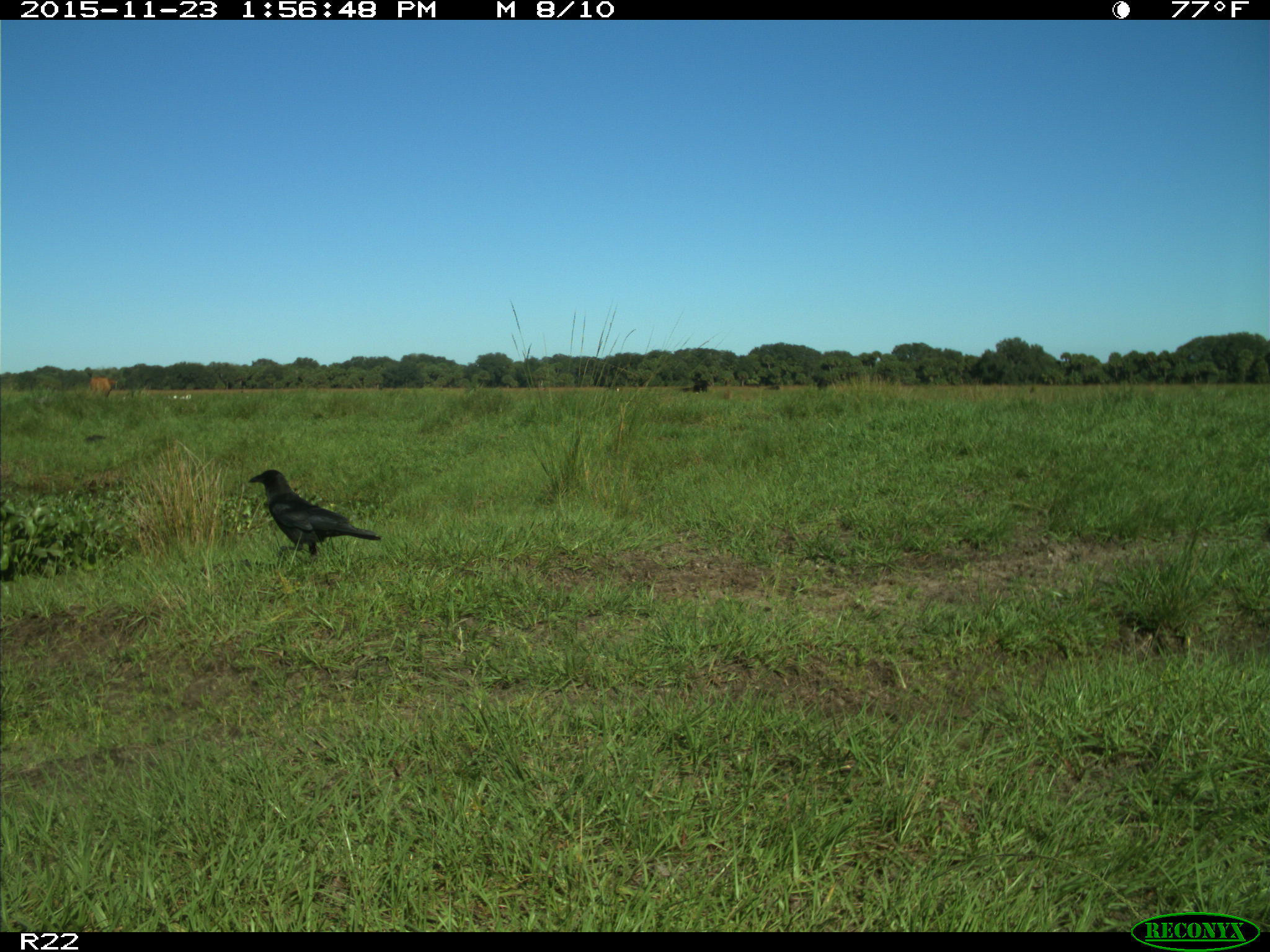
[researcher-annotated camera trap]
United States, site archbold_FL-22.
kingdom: Animalia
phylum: Chordata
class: Mammalia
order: Artiodactyla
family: Bovidae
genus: Bos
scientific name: Bos taurus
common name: domestic cow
Bos taurus (domestic cow).